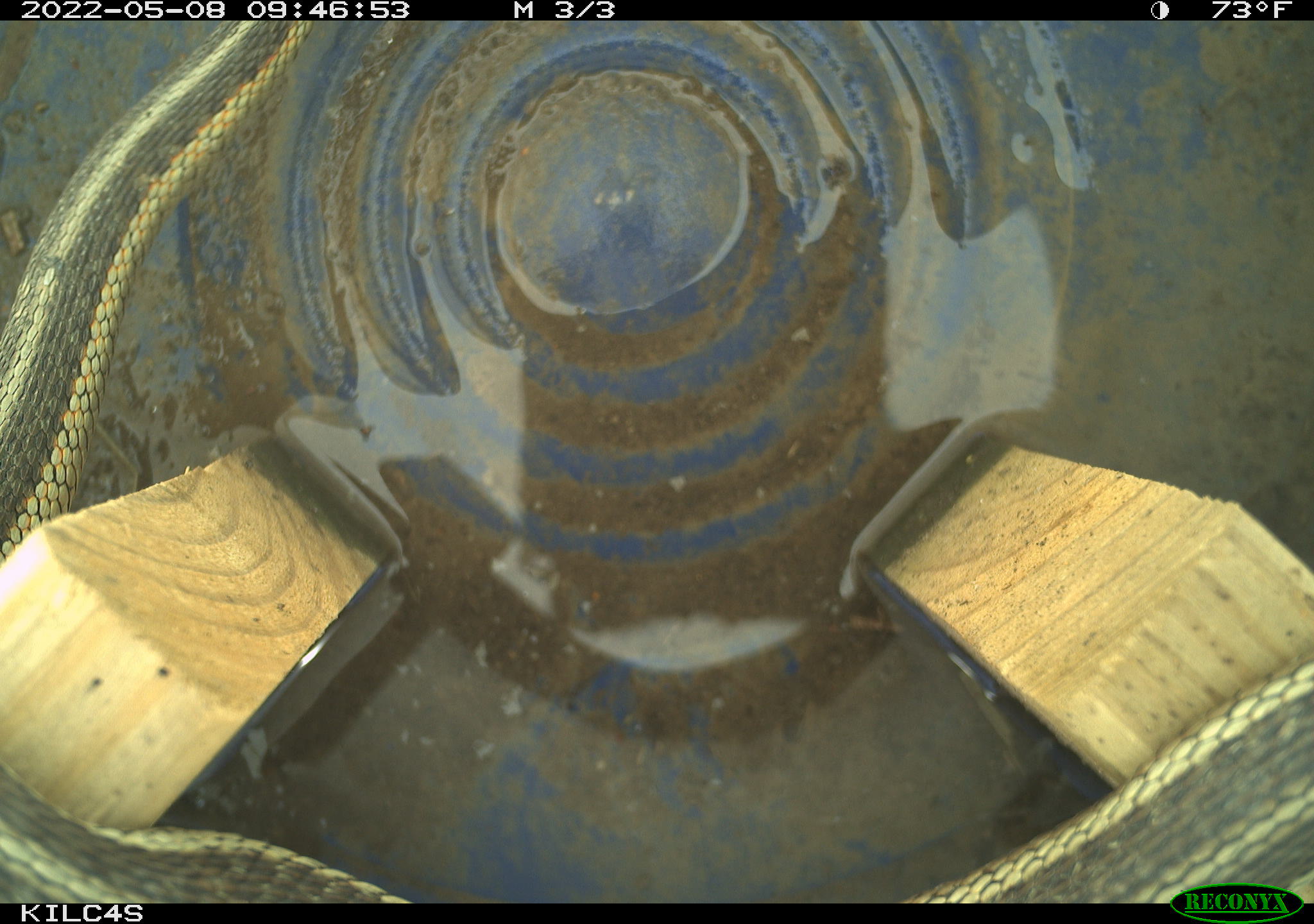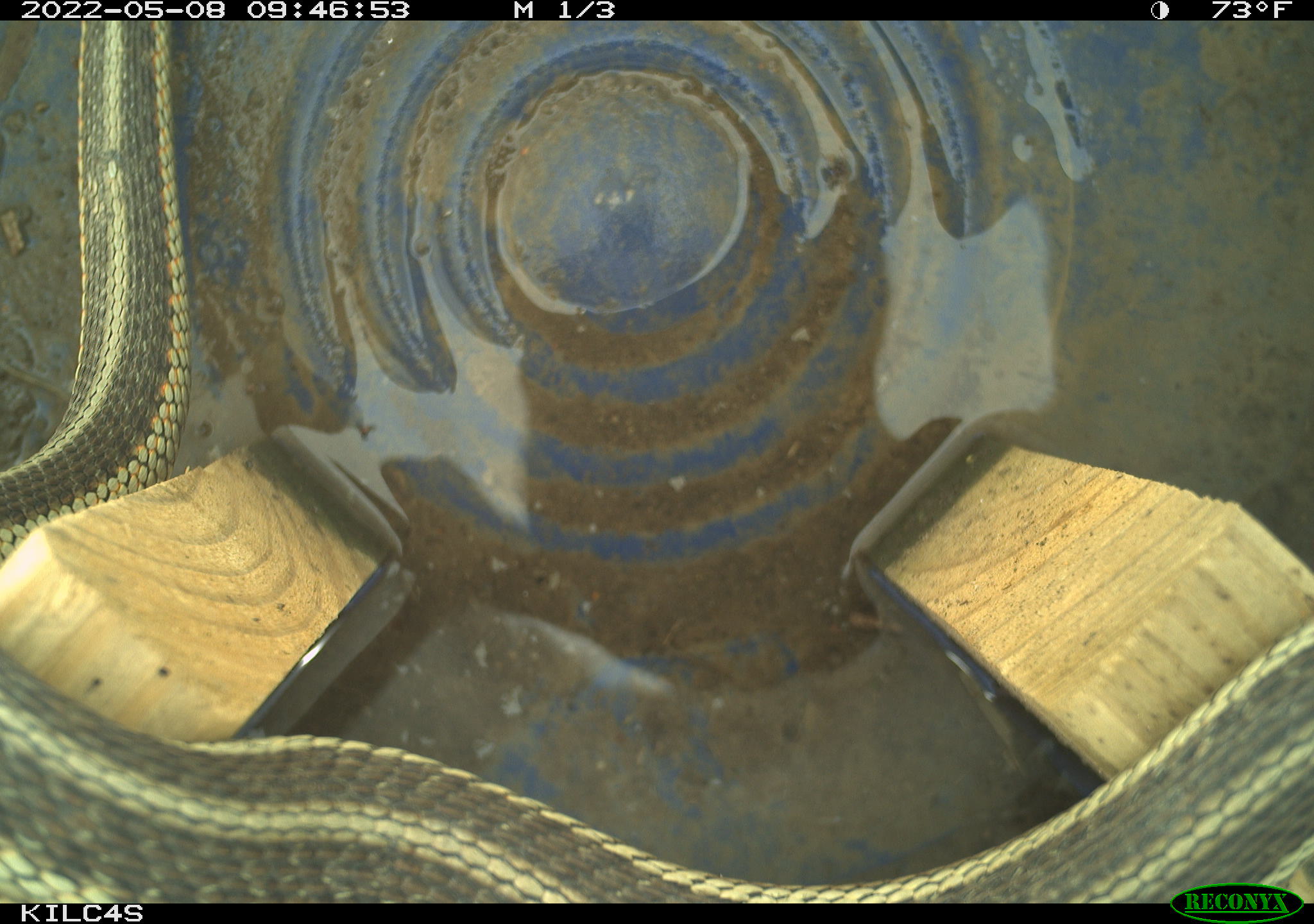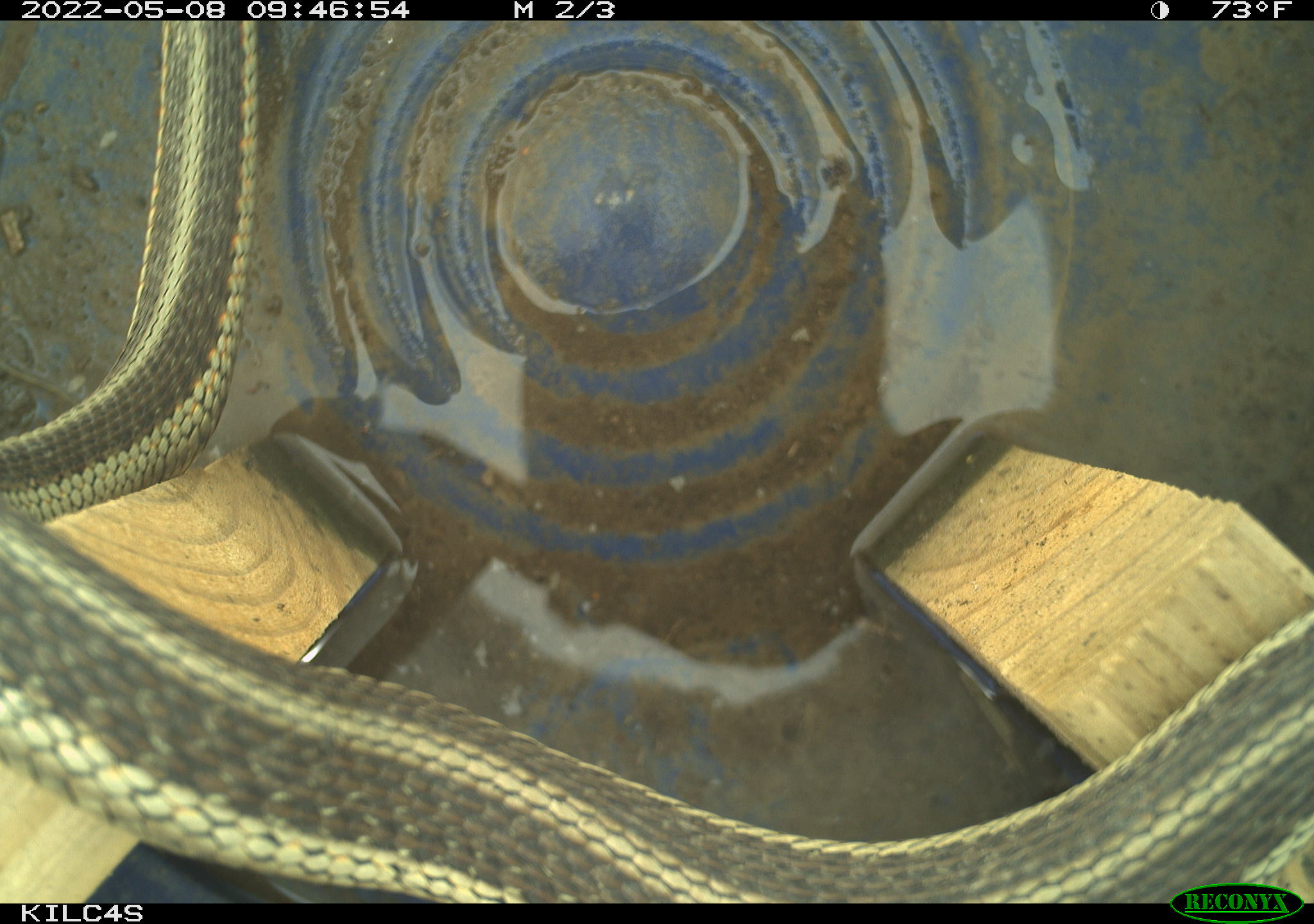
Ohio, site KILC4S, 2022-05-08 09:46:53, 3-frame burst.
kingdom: Animalia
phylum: Chordata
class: Reptilia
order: Squamata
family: Colubridae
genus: Thamnophis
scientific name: Thamnophis sirtalis sirtalis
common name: eastern gartersnake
Eastern gartersnake (Thamnophis sirtalis sirtalis).